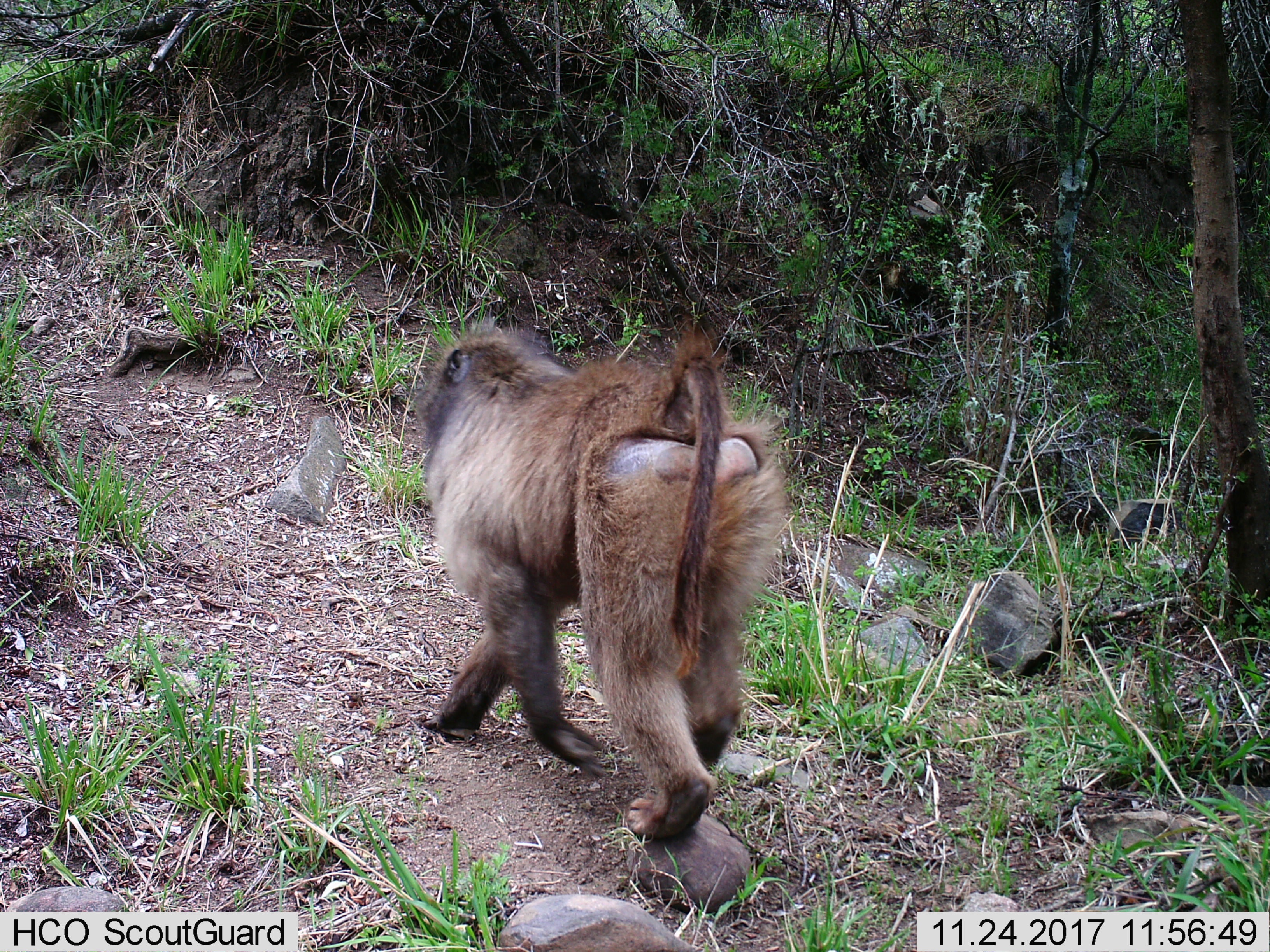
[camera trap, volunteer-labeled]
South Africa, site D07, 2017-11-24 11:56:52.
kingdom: Animalia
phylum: Chordata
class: Mammalia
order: Primates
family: Cercopithecidae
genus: Papio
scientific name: Papio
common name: baboon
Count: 1.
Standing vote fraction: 0%.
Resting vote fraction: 0%.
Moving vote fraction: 100%.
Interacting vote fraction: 0%.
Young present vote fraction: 0%.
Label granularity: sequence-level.